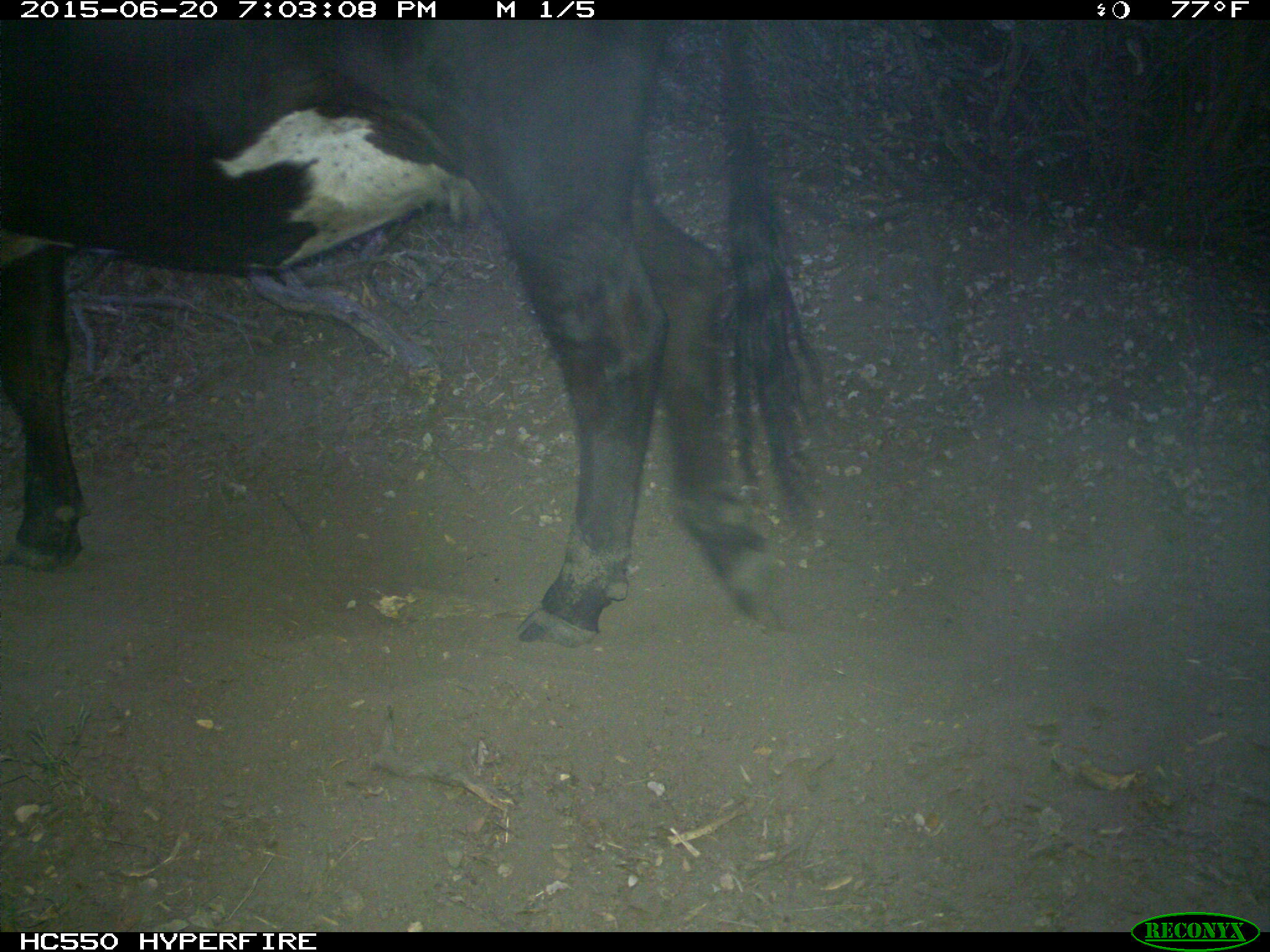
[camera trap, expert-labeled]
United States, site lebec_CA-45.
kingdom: Animalia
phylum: Chordata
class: Mammalia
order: Artiodactyla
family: Bovidae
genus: Bos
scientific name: Bos taurus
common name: domestic cow